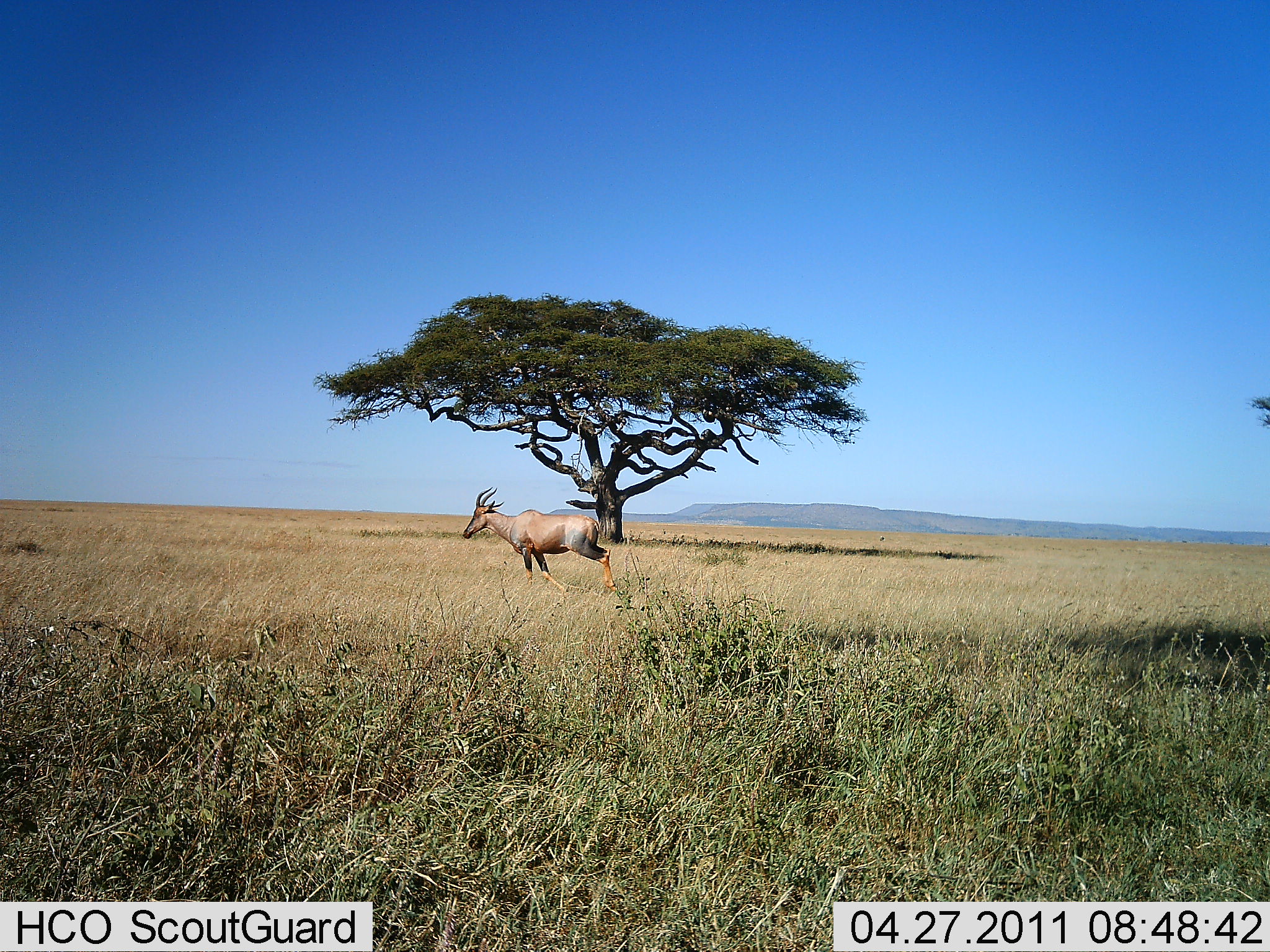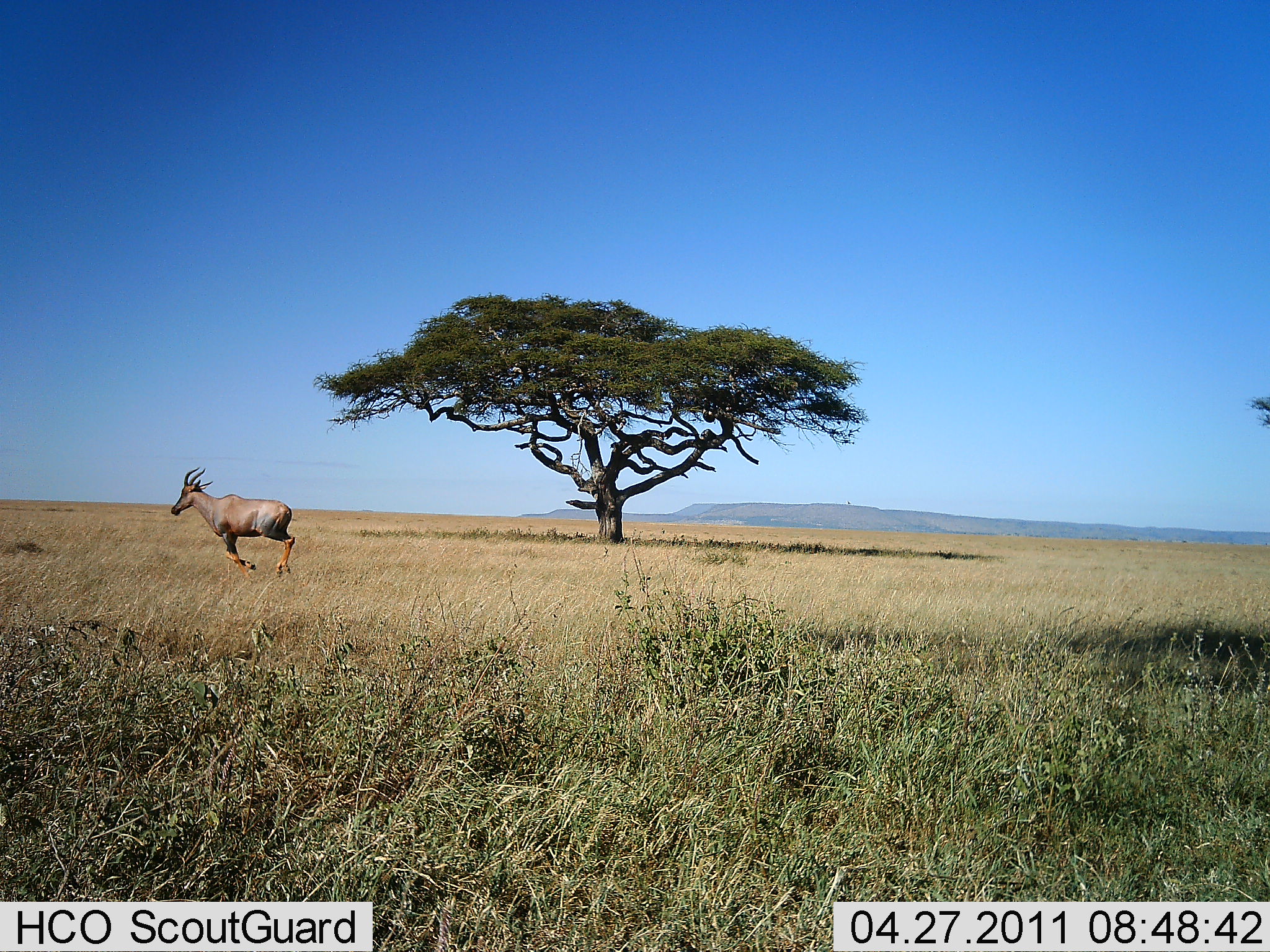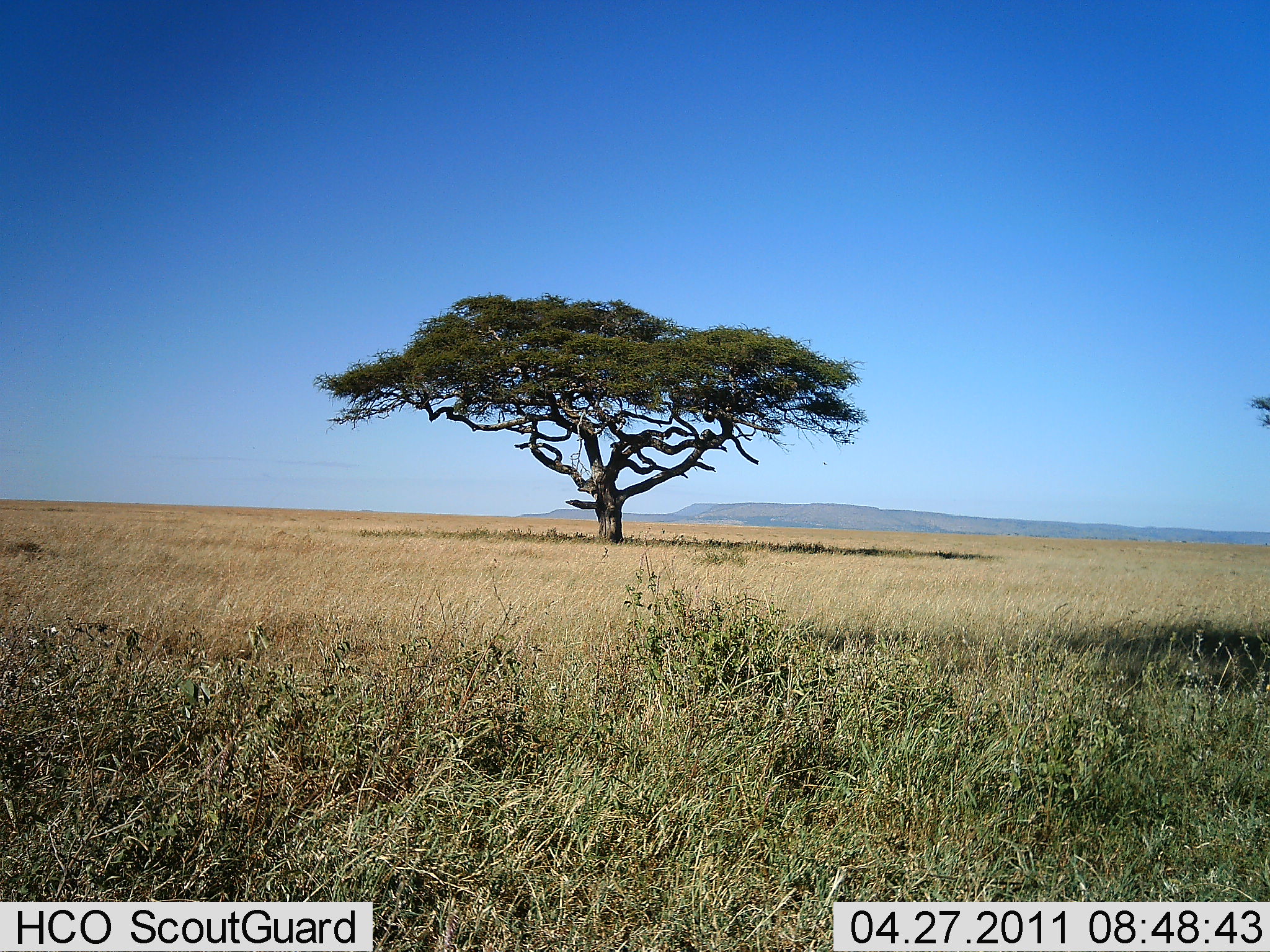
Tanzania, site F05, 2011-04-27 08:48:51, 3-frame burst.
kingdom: Animalia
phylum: Chordata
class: Mammalia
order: Artiodactyla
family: Bovidae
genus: Damaliscus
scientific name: Damaliscus lunatus jimela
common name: topi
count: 1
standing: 20%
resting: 0%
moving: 80%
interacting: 0%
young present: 0%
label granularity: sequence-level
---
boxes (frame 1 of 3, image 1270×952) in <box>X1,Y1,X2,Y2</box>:
animal: <box>463,485,620,598</box>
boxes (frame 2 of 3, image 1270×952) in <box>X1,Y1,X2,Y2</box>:
animal: <box>170,465,295,586</box>